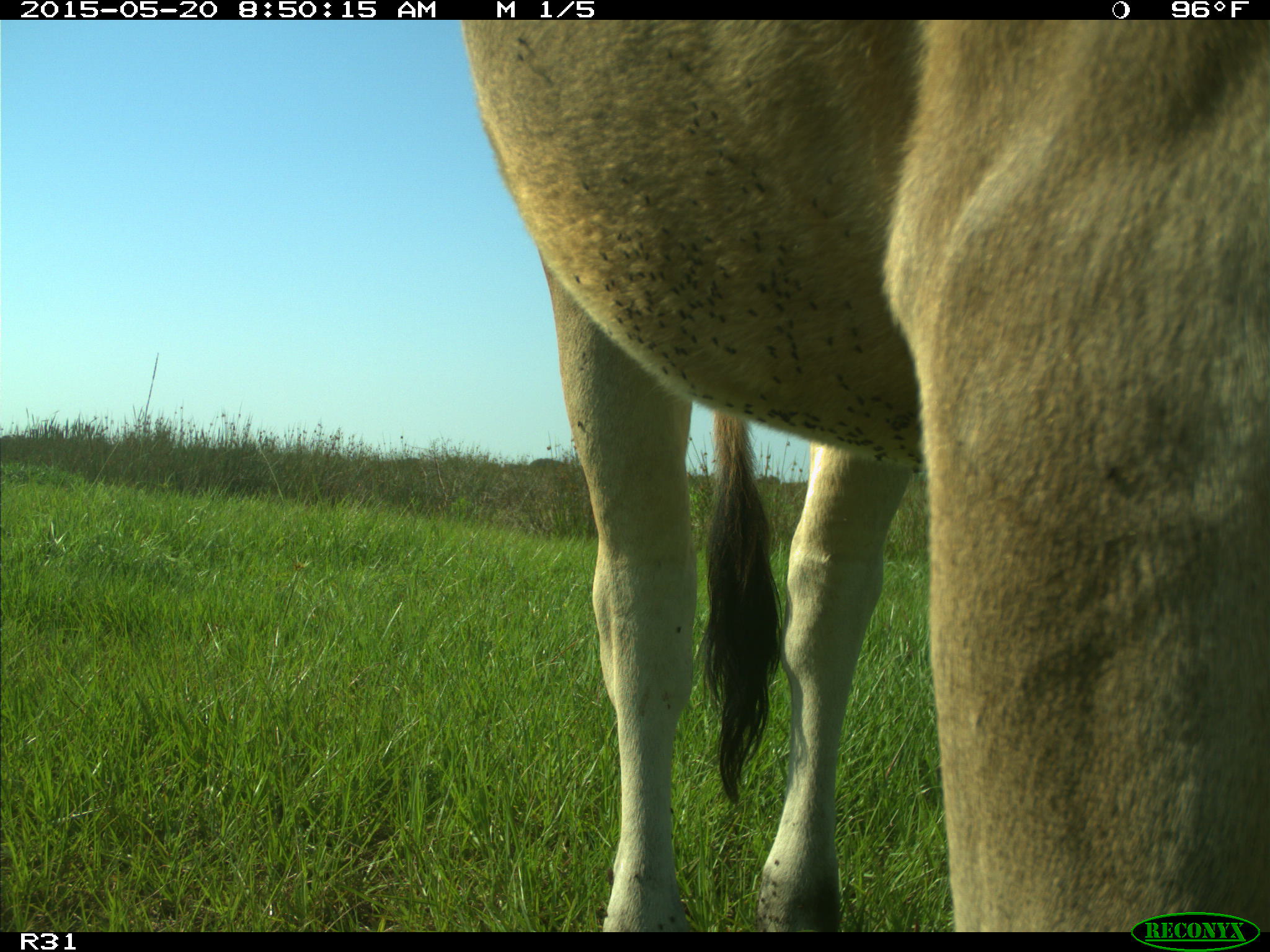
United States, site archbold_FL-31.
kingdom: Animalia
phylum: Chordata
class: Mammalia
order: Artiodactyla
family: Bovidae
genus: Bos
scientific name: Bos taurus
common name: domestic cow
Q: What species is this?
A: Bos taurus (domestic cow).